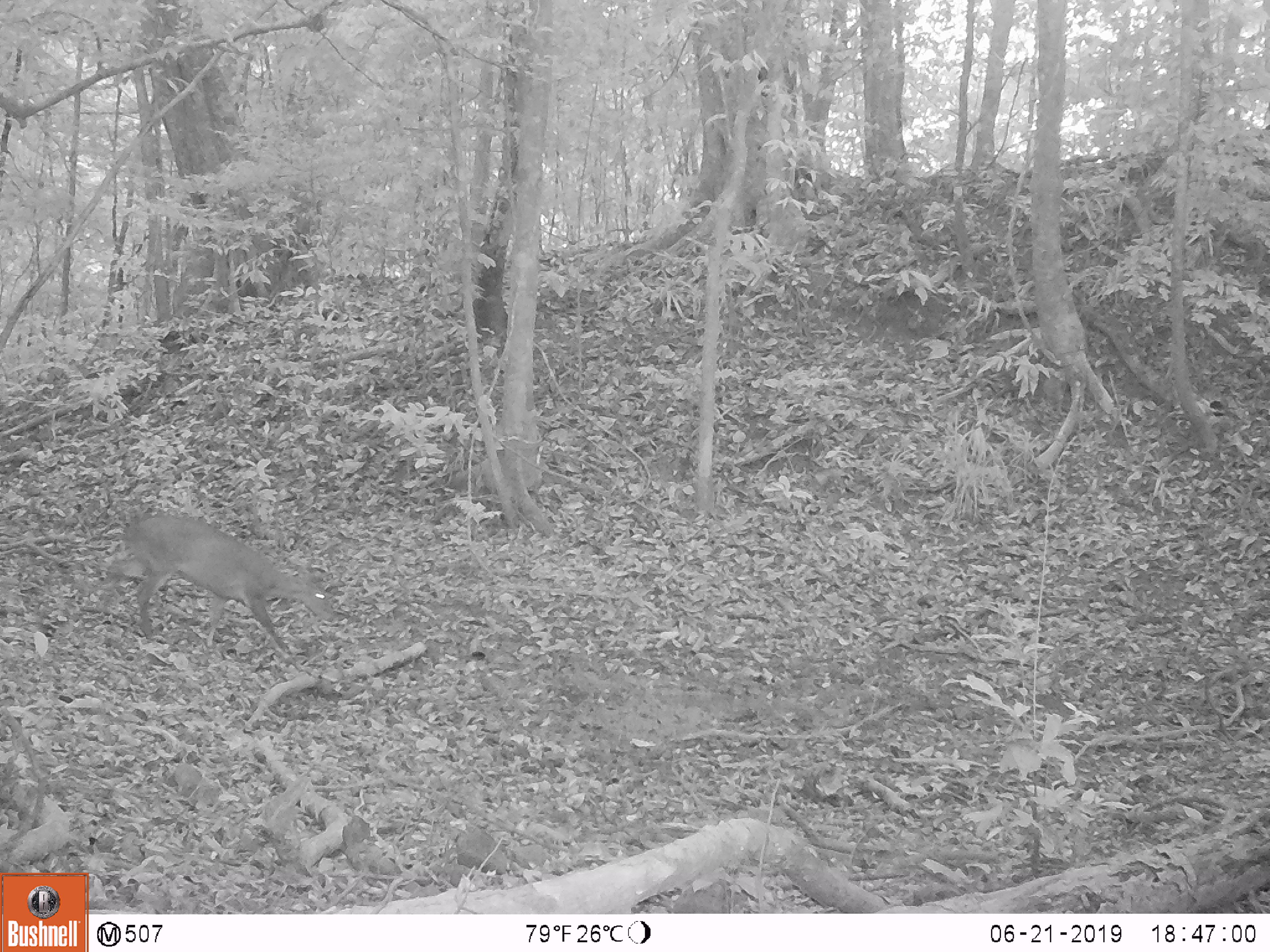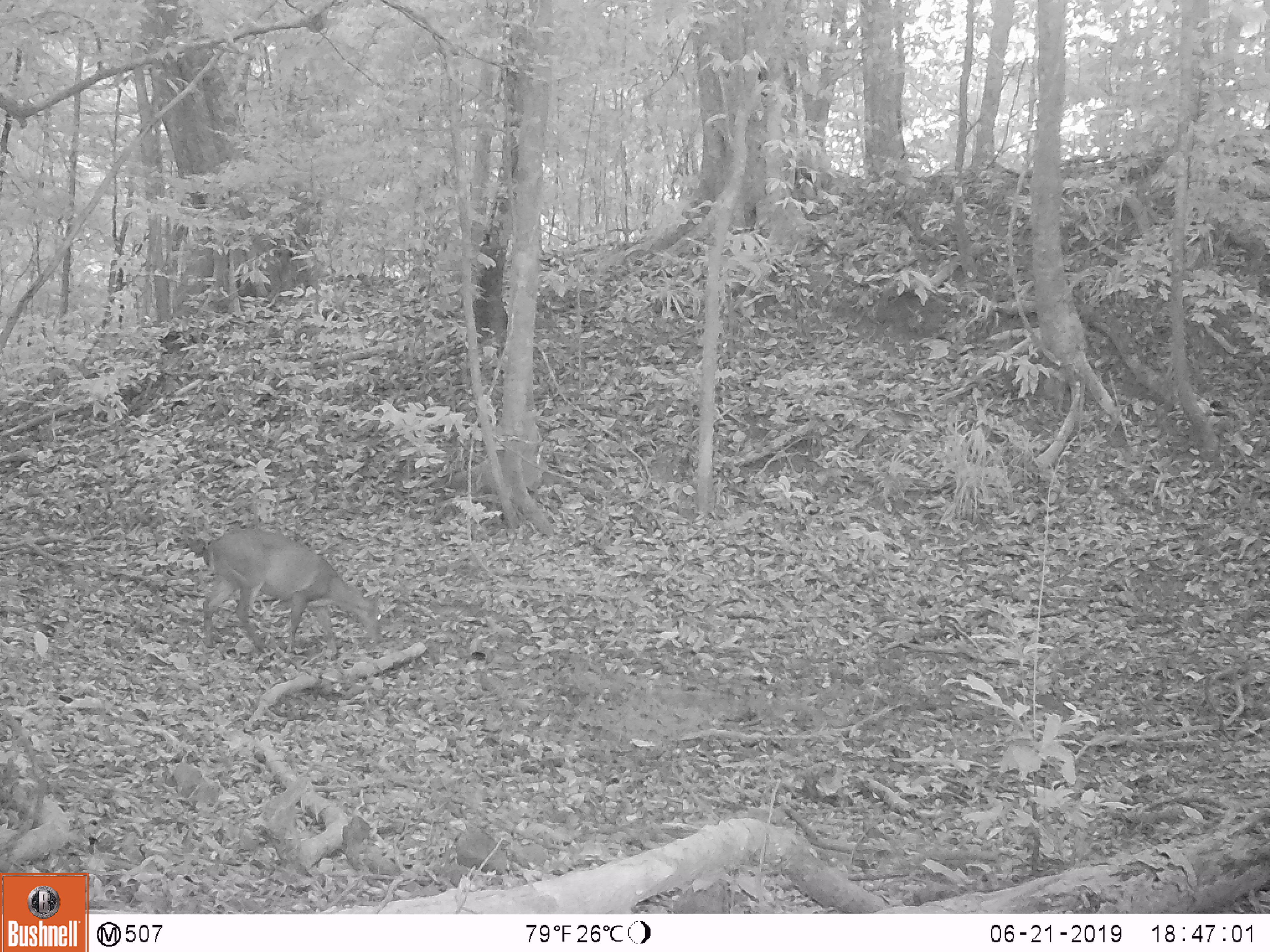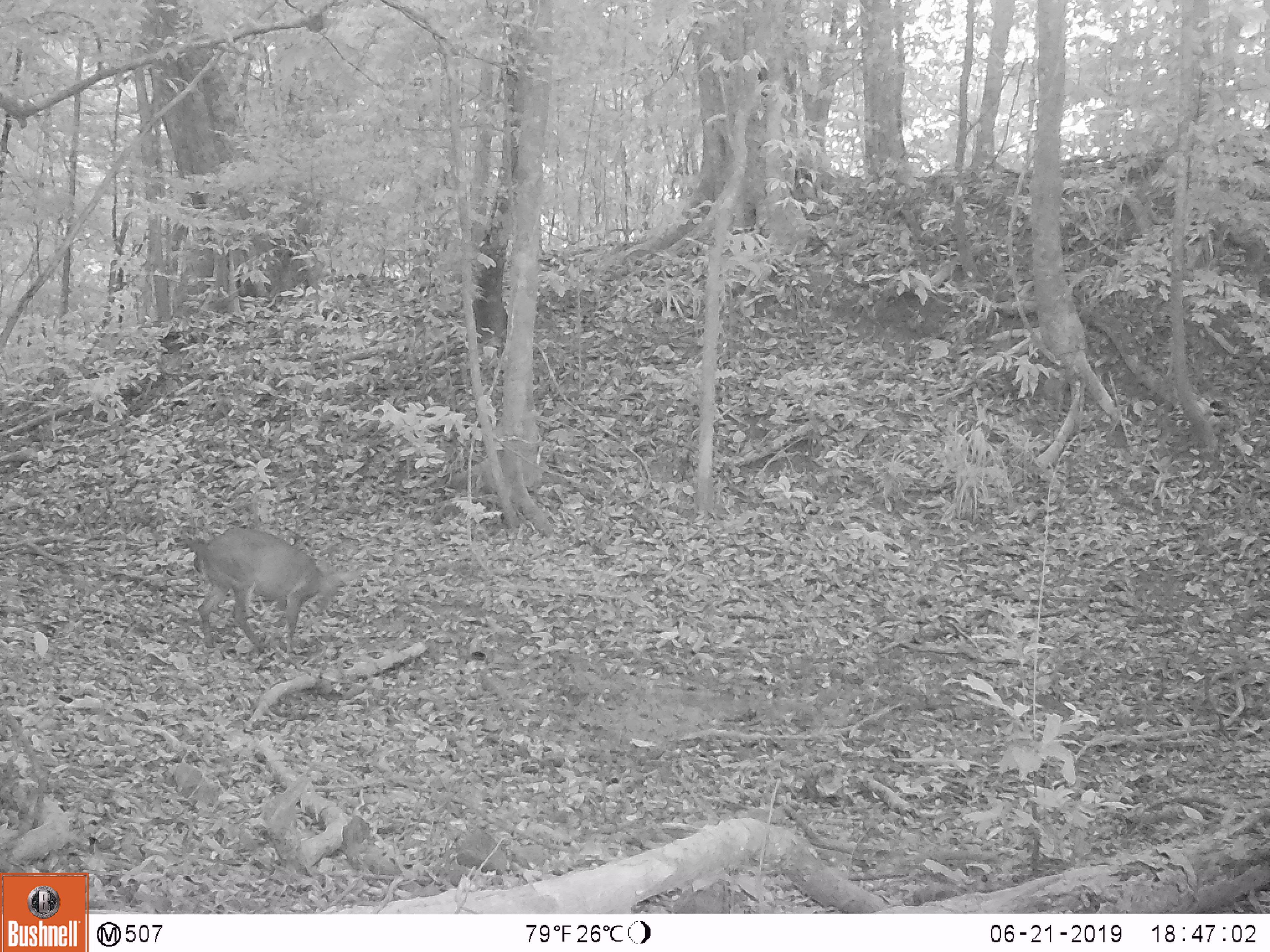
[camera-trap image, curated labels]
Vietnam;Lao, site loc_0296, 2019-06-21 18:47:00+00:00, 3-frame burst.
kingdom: Animalia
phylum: Chordata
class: Mammalia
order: Artiodactyla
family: Cervidae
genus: Muntiacus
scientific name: Muntiacus vuquangensis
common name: large-antlered muntjac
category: large antlered muntjac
Large antlered muntjac (large-antlered muntjac) (Muntiacus vuquangensis). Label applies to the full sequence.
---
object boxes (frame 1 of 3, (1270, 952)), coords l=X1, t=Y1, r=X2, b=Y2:
large antlered muntjac: l=103, t=512, r=336, b=659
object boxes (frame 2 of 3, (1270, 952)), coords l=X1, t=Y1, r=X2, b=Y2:
large antlered muntjac: l=201, t=527, r=385, b=661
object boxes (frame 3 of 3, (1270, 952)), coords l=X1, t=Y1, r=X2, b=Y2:
large antlered muntjac: l=192, t=526, r=361, b=657